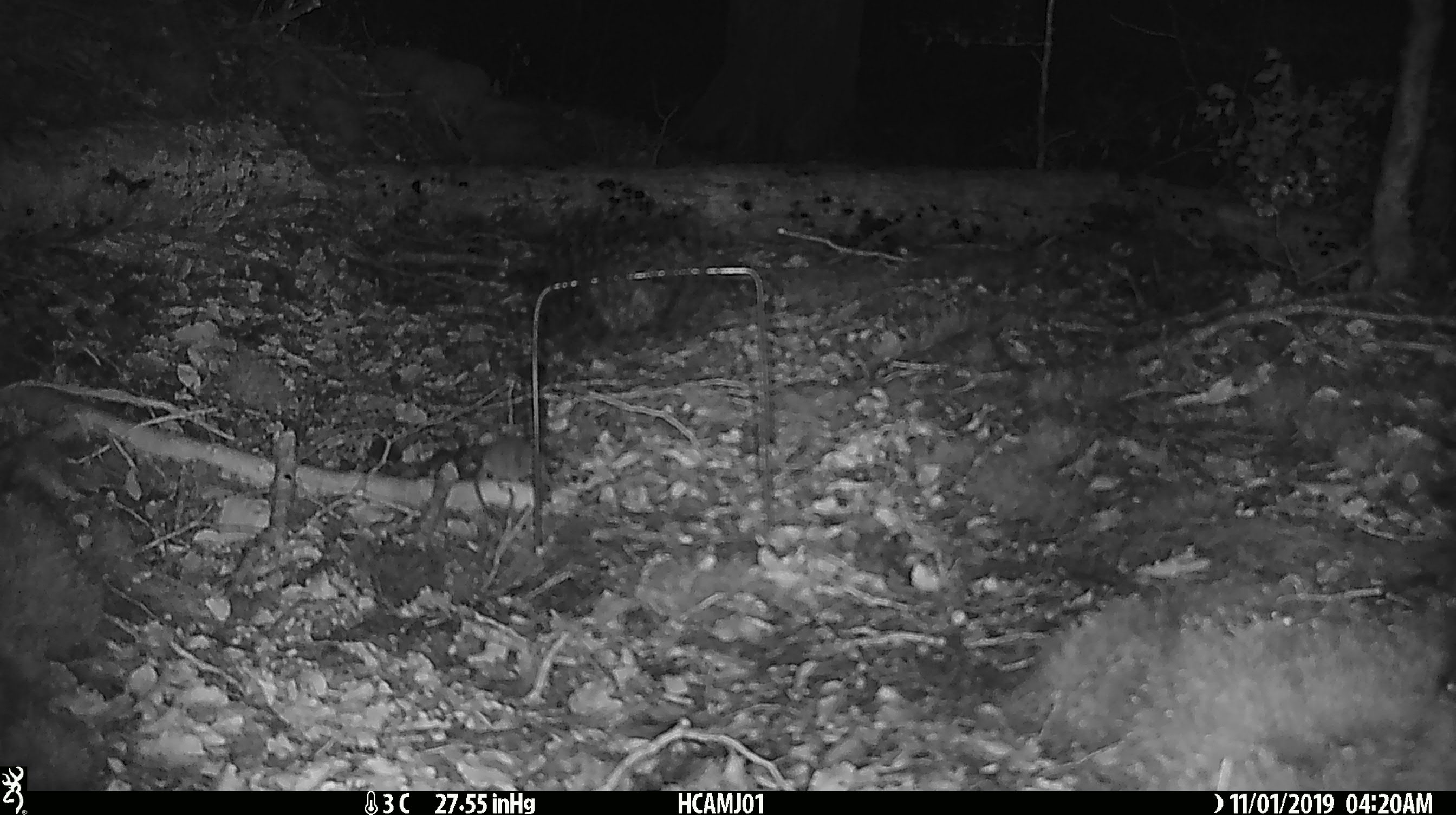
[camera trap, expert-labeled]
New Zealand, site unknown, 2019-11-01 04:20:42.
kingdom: Animalia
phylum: Chordata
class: Mammalia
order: Rodentia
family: Muridae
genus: Mus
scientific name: Mus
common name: mouse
Mouse (Mus).